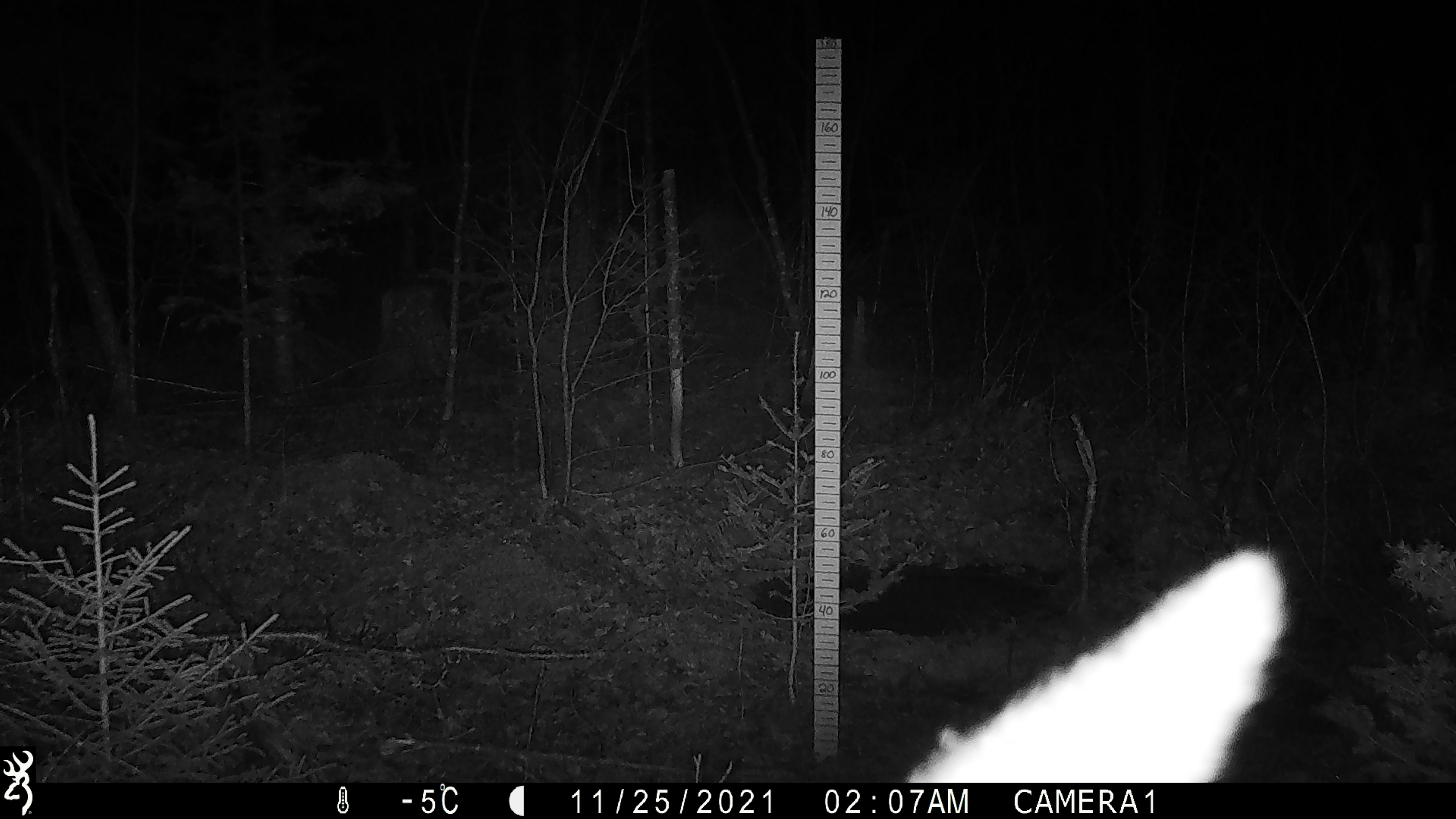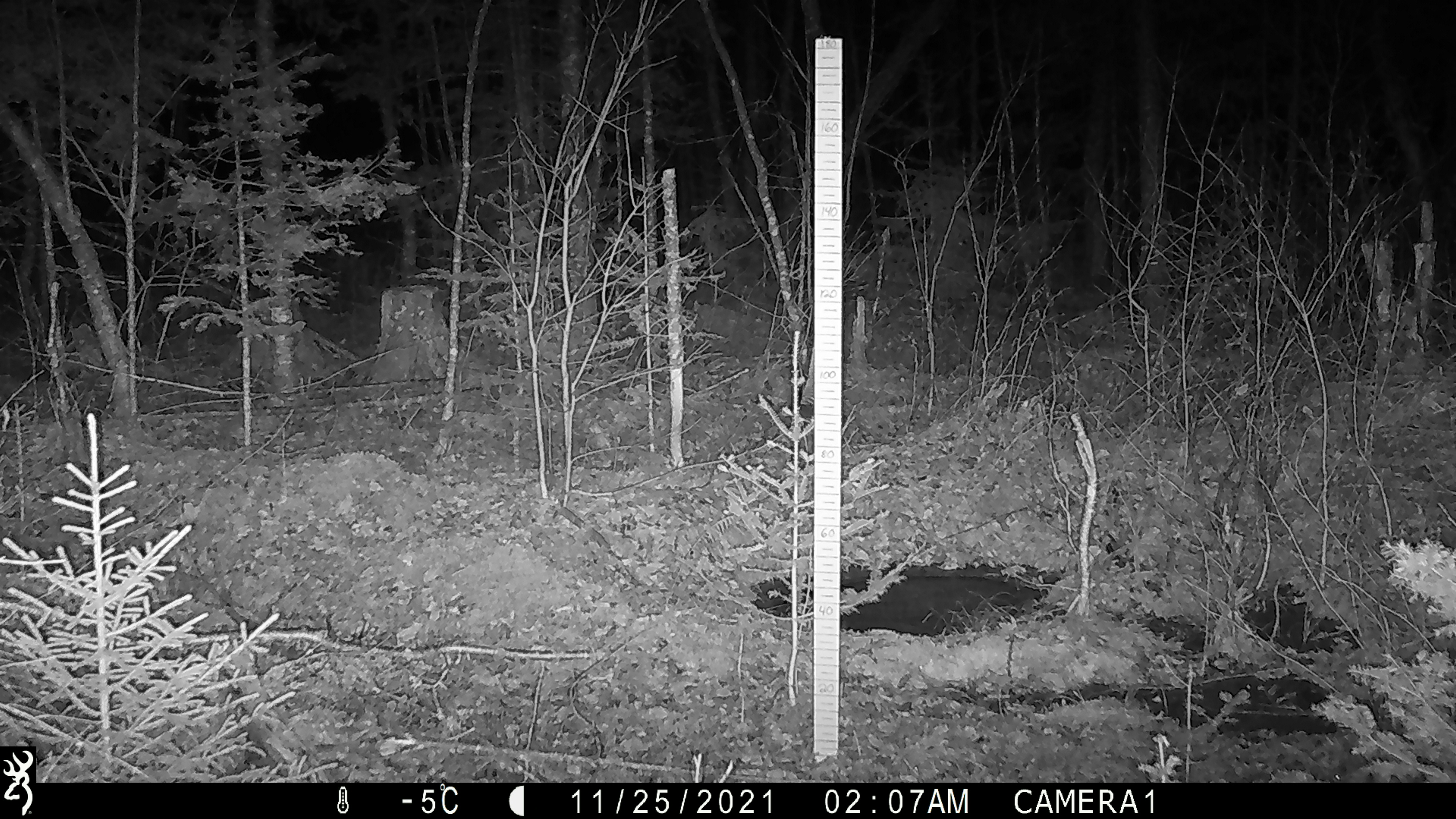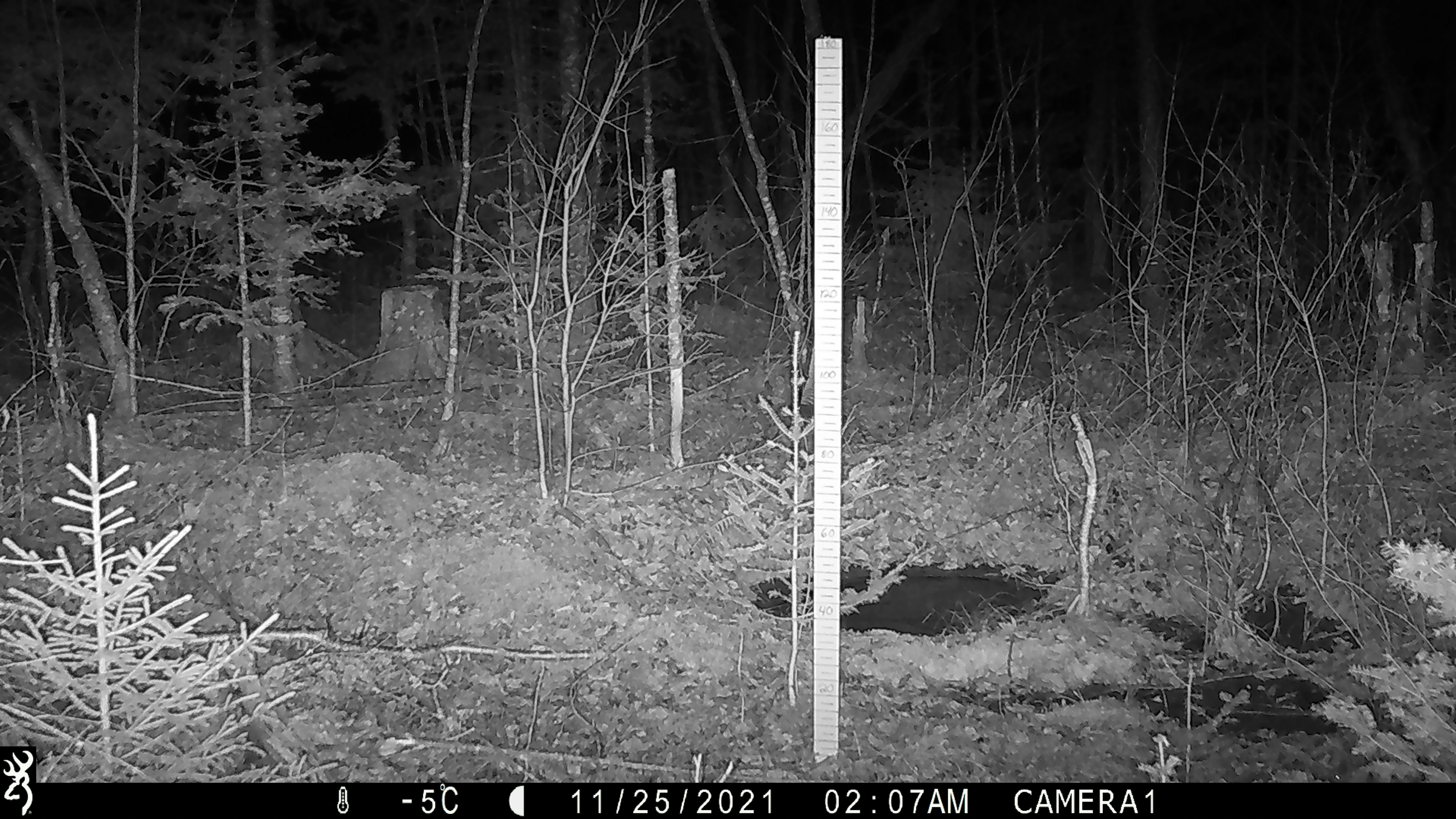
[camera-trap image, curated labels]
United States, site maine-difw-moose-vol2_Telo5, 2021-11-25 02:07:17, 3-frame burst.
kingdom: Animalia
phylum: Chordata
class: Mammalia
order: Artiodactyla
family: Cervidae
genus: Odocoileus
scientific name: Odocoileus virginianus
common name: white-tailed deer